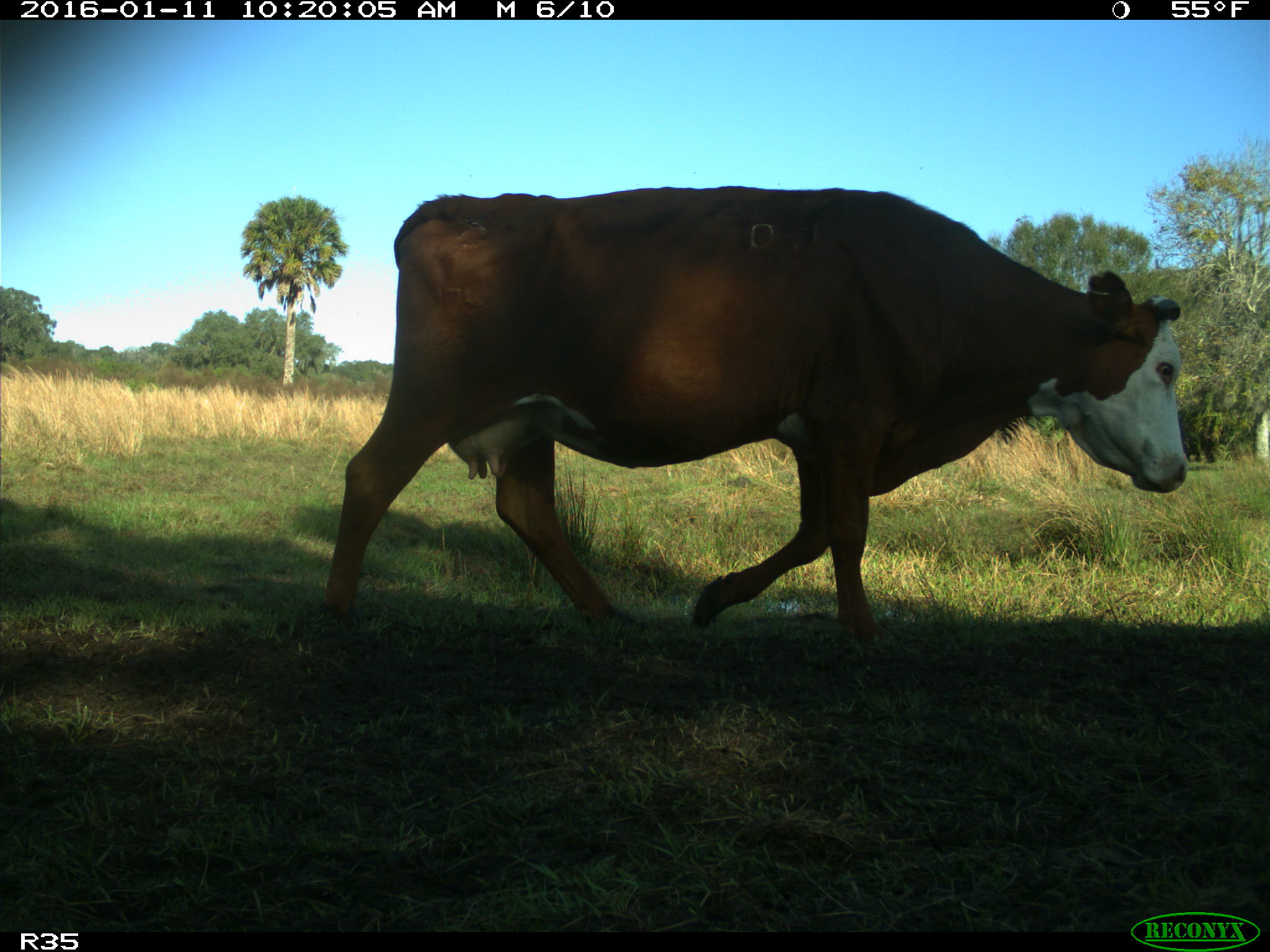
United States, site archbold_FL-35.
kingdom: Animalia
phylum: Chordata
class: Mammalia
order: Artiodactyla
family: Bovidae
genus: Bos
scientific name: Bos taurus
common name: domestic cow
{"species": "Bos taurus (domestic cow)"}